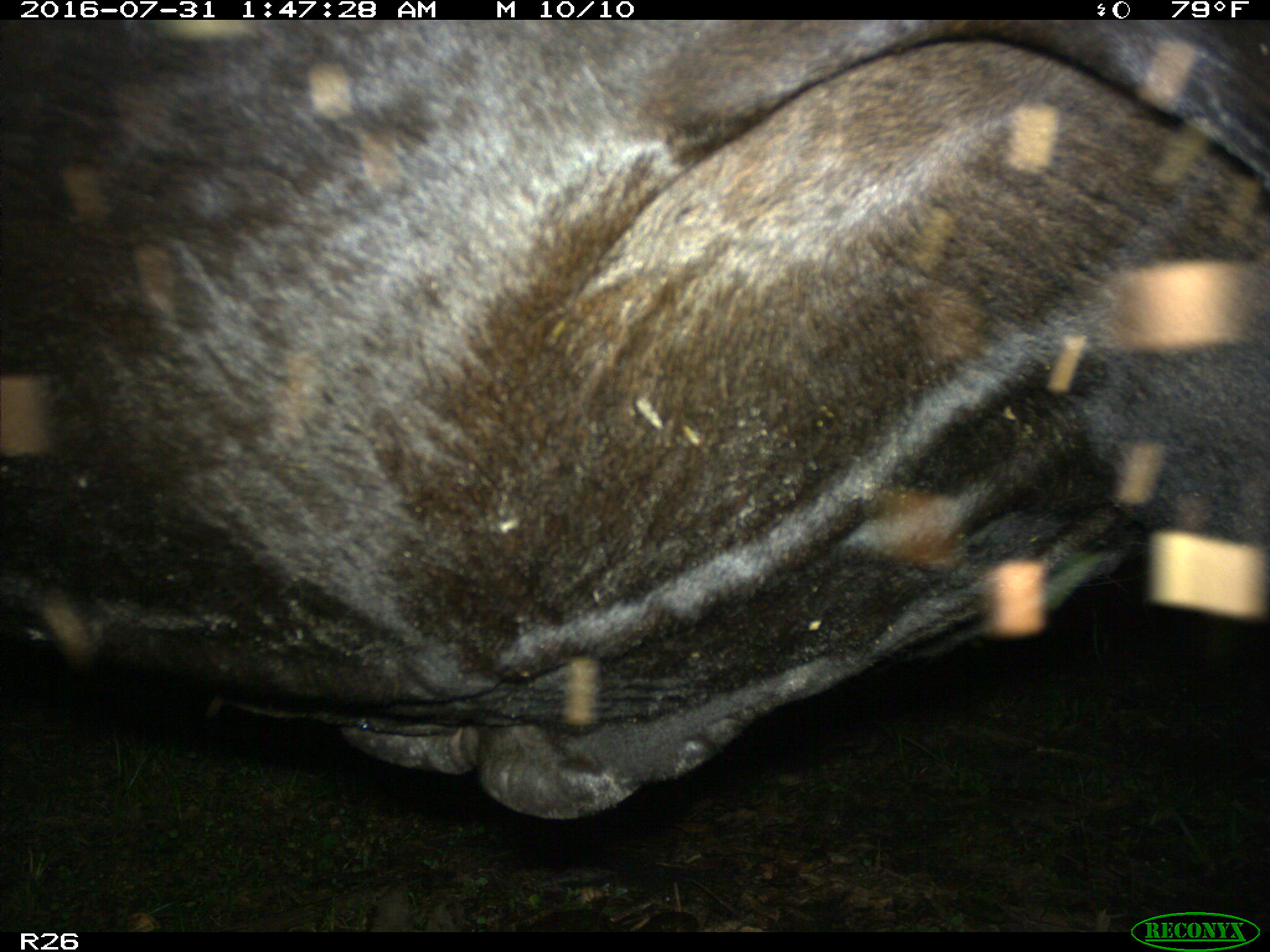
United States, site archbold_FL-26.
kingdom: Animalia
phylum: Chordata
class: Mammalia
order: Artiodactyla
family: Bovidae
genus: Bos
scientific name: Bos taurus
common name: domestic cow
Bos taurus (domestic cow).